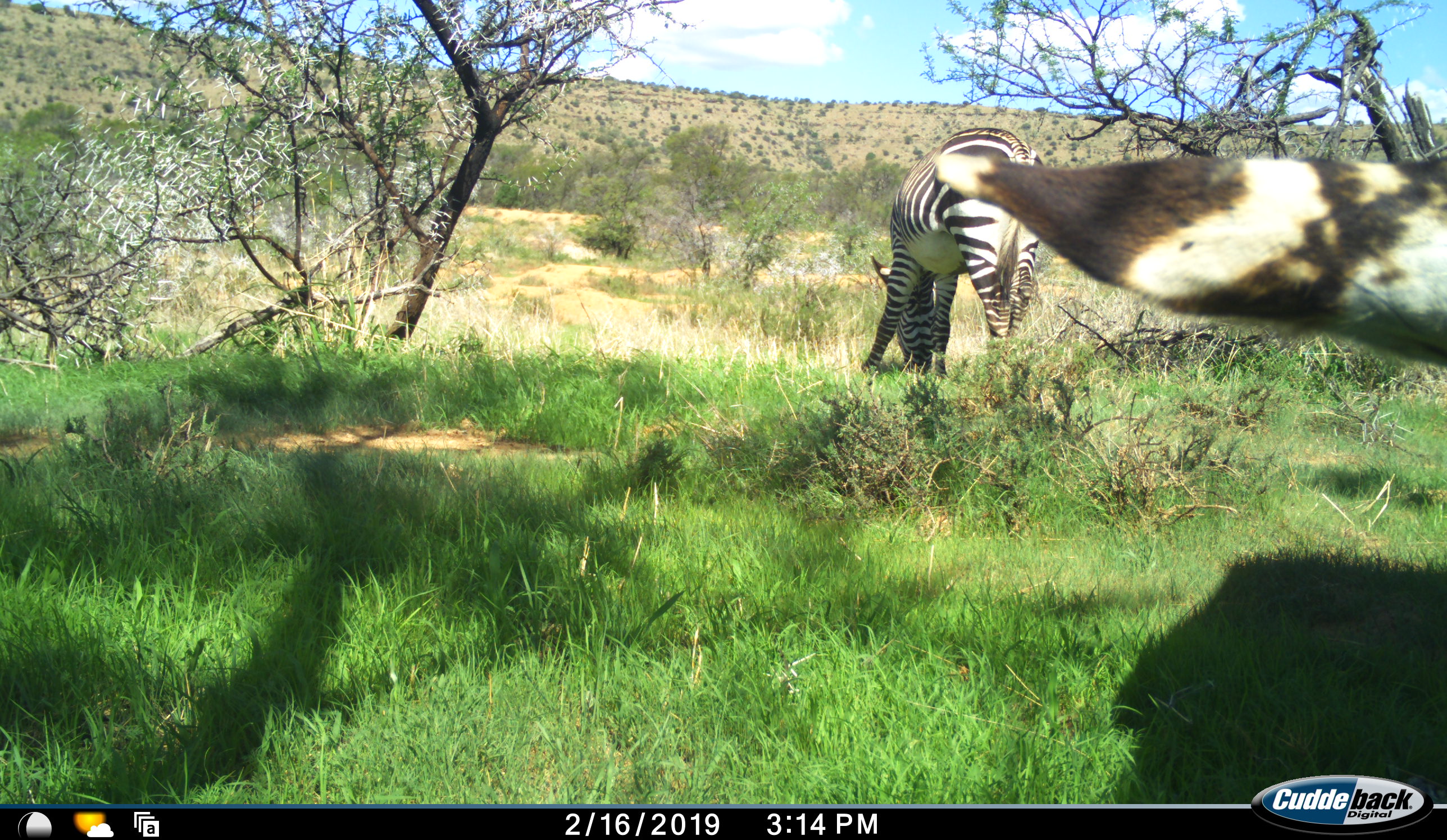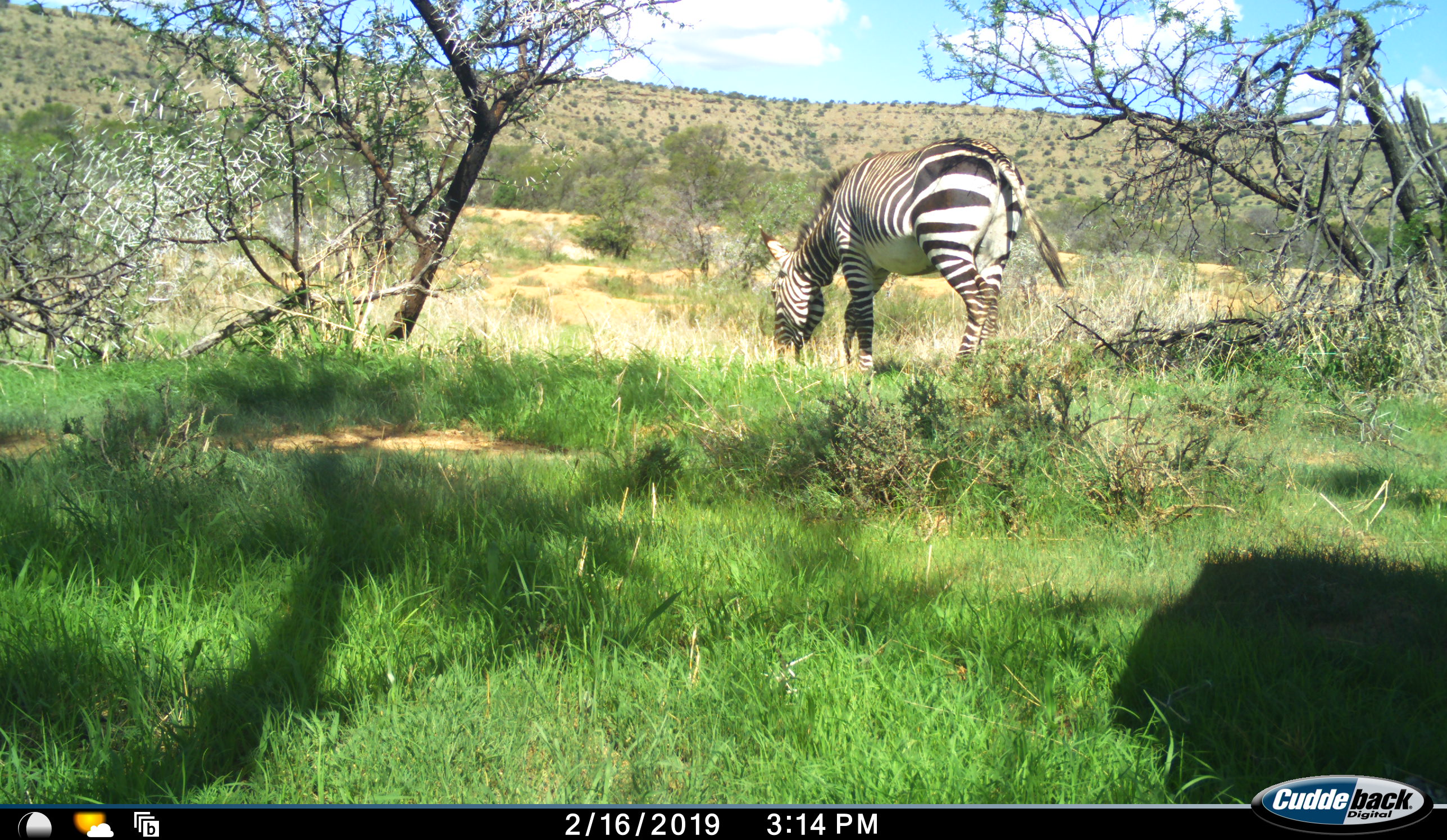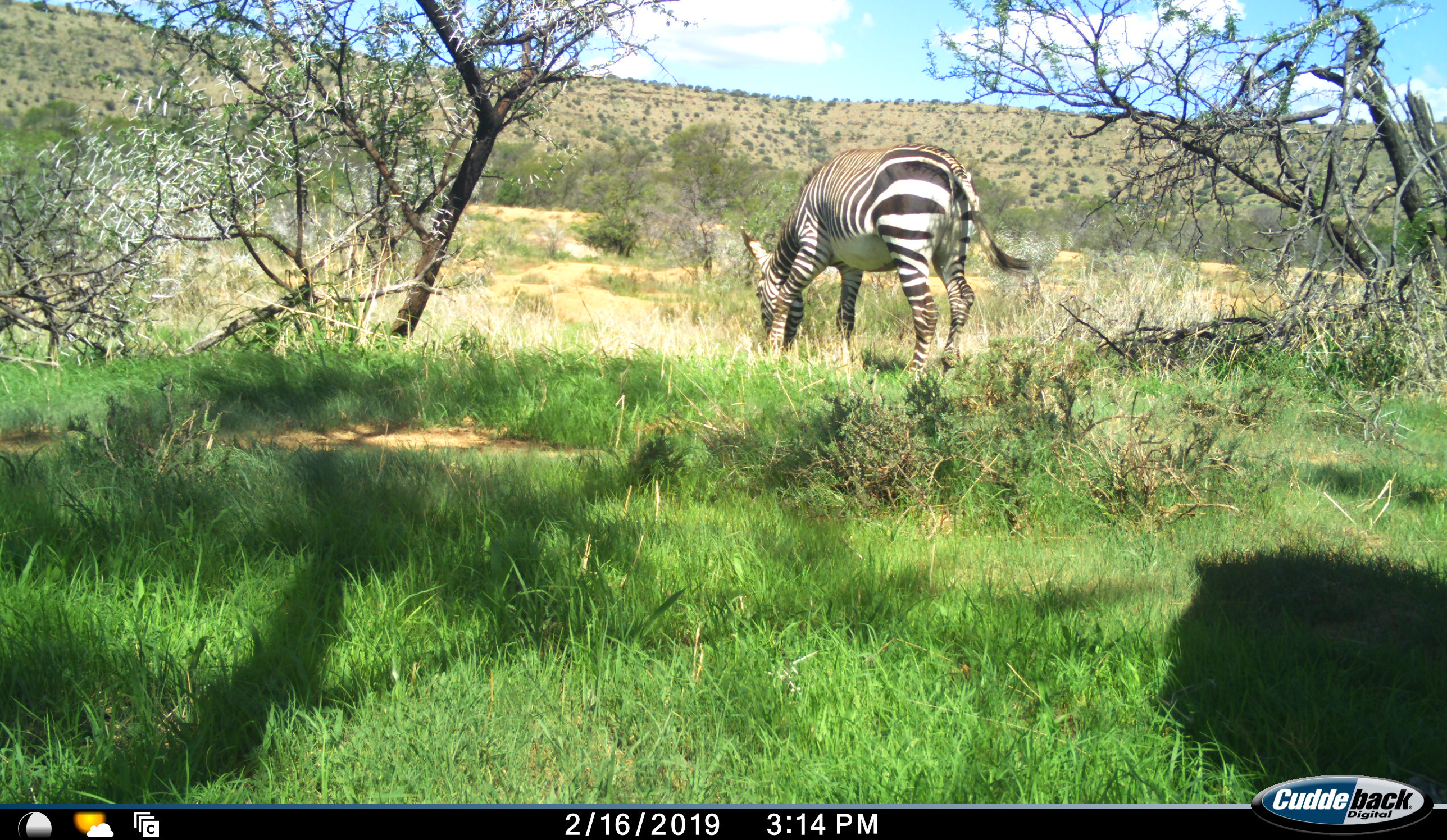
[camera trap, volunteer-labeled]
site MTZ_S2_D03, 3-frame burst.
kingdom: Animalia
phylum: Chordata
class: Mammalia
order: Perissodactyla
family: Equidae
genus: Equus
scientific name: Equus zebra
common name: mountain zebra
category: zebramountain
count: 2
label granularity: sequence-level